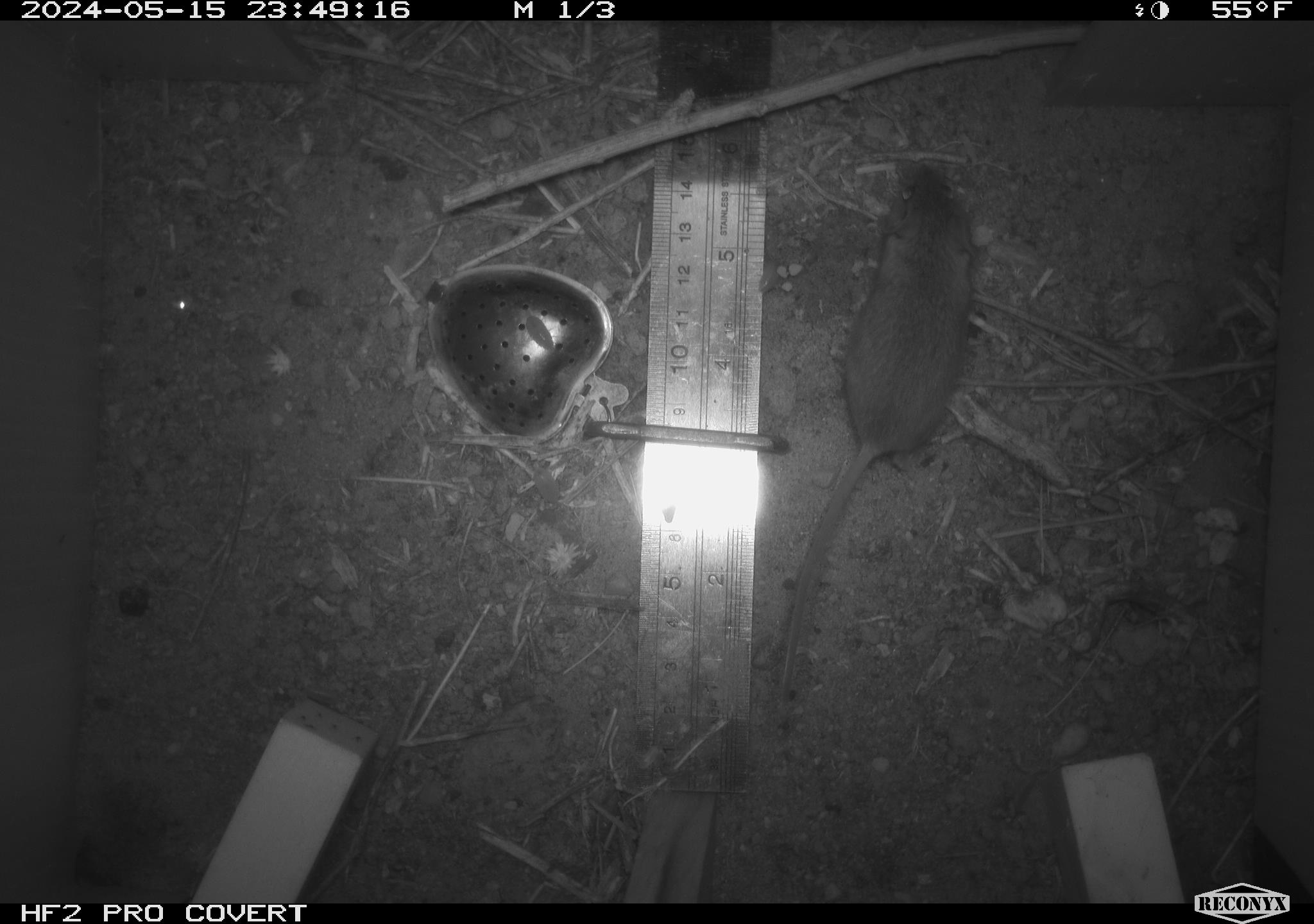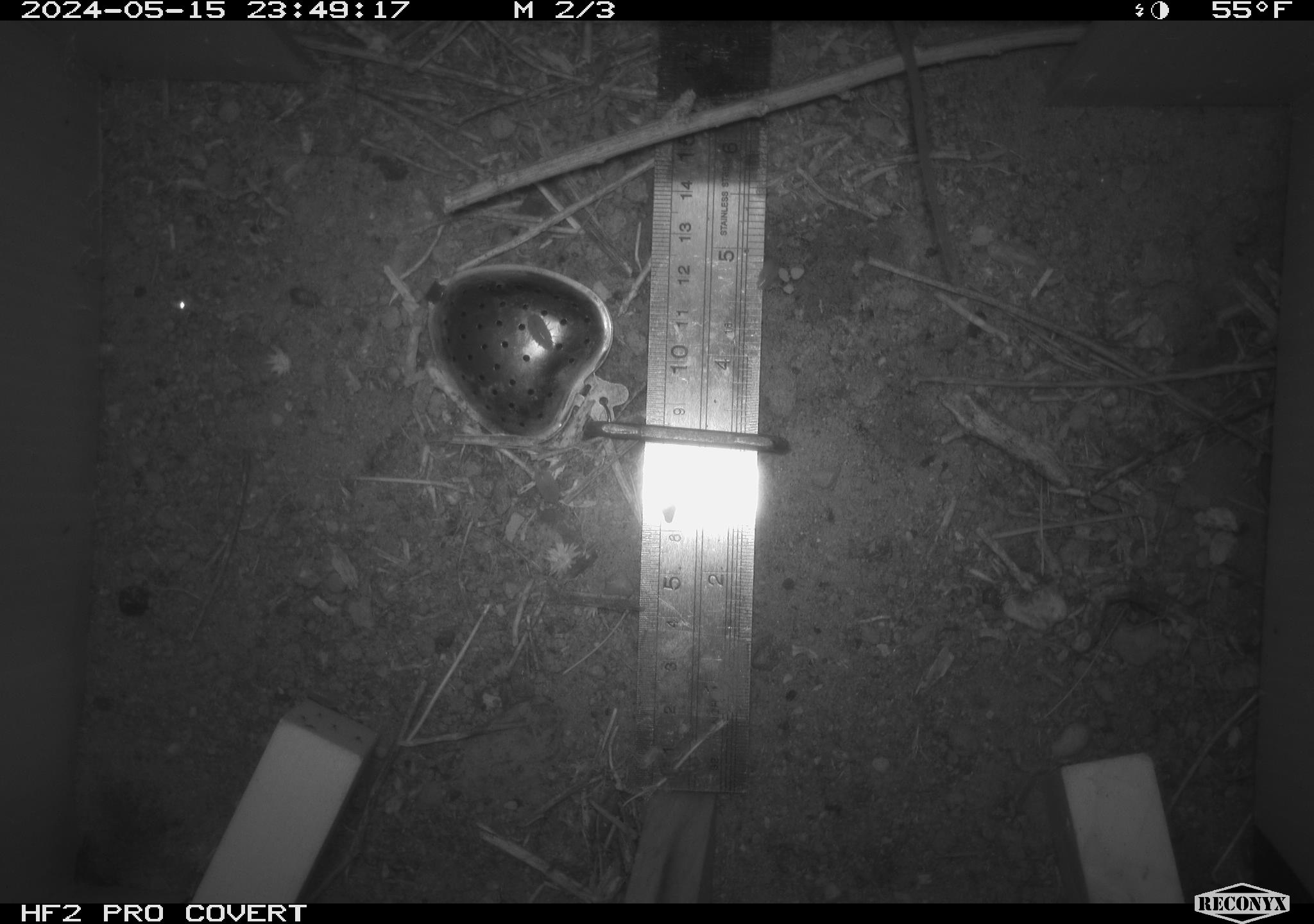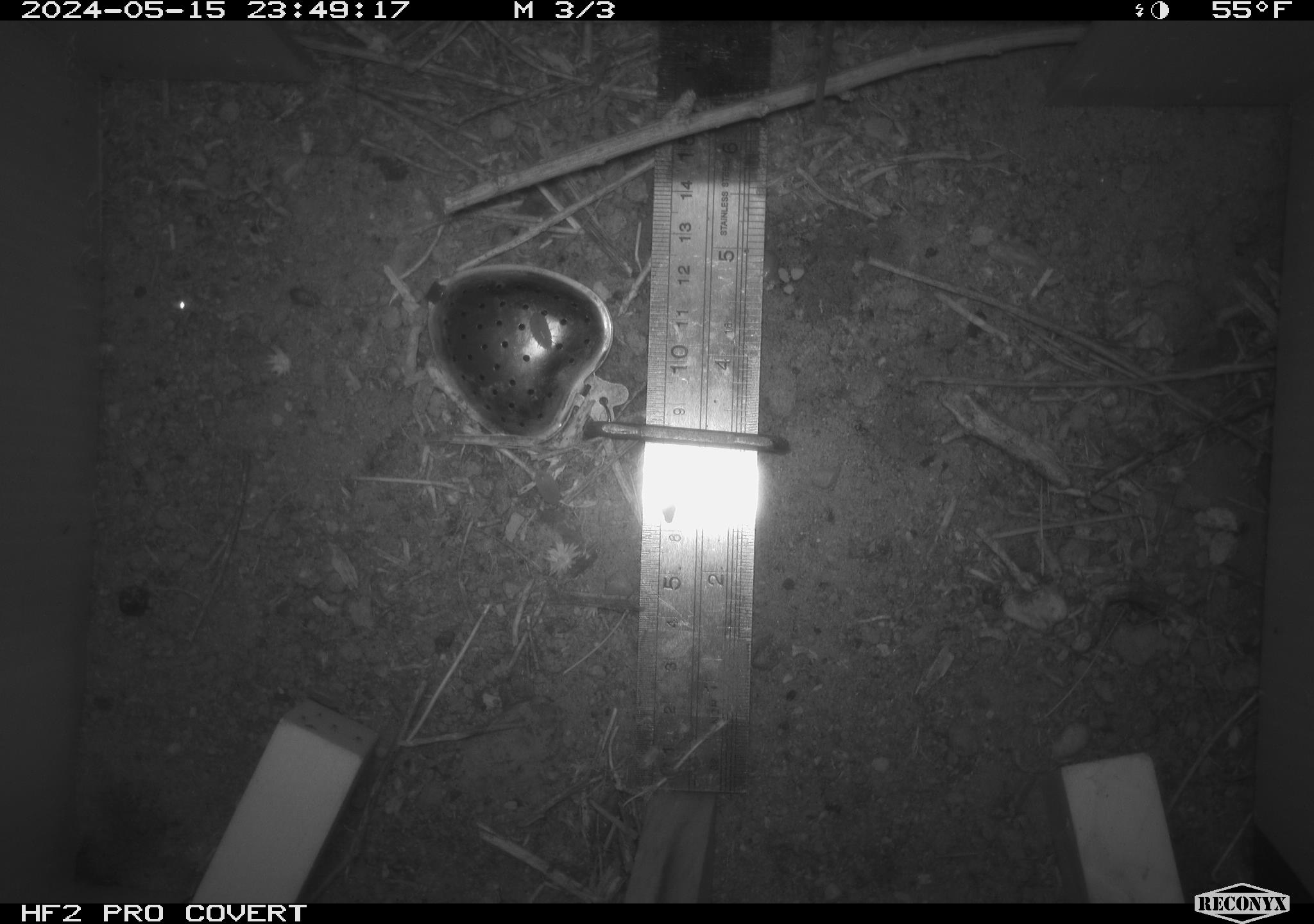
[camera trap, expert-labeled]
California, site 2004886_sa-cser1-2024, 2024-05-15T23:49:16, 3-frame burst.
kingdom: Animalia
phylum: Chordata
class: Mammalia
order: Rodentia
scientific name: Rodentia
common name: rodent